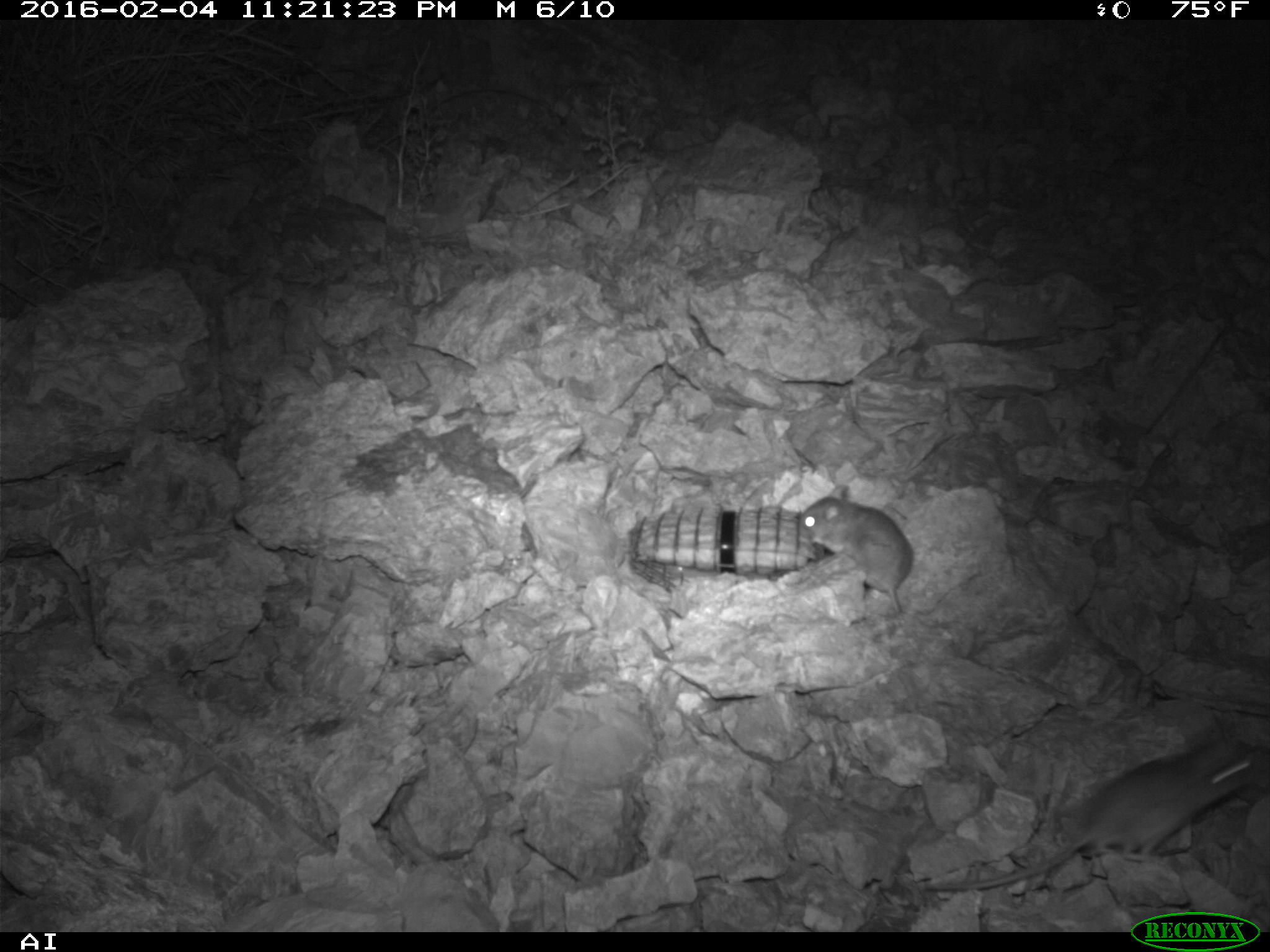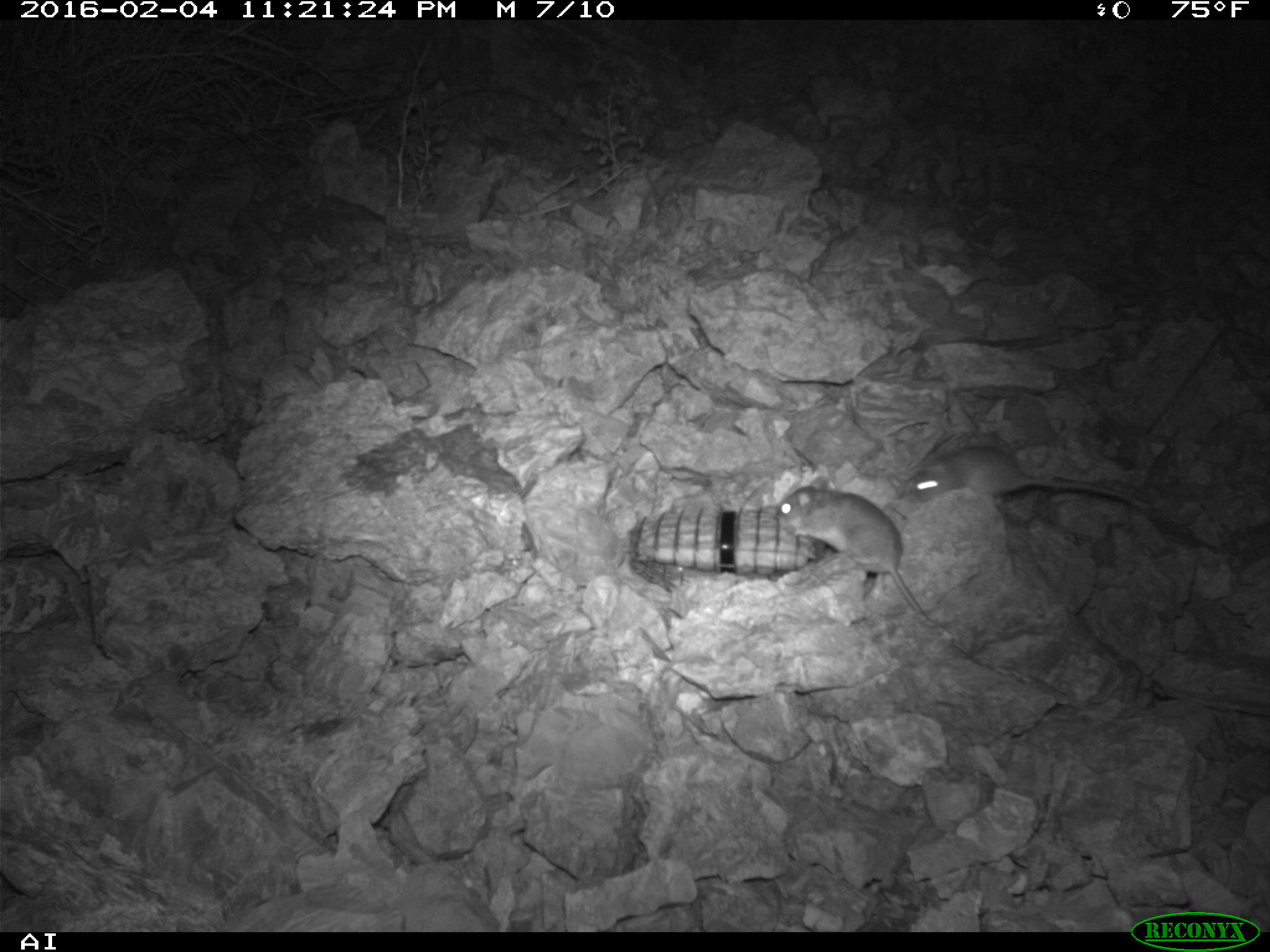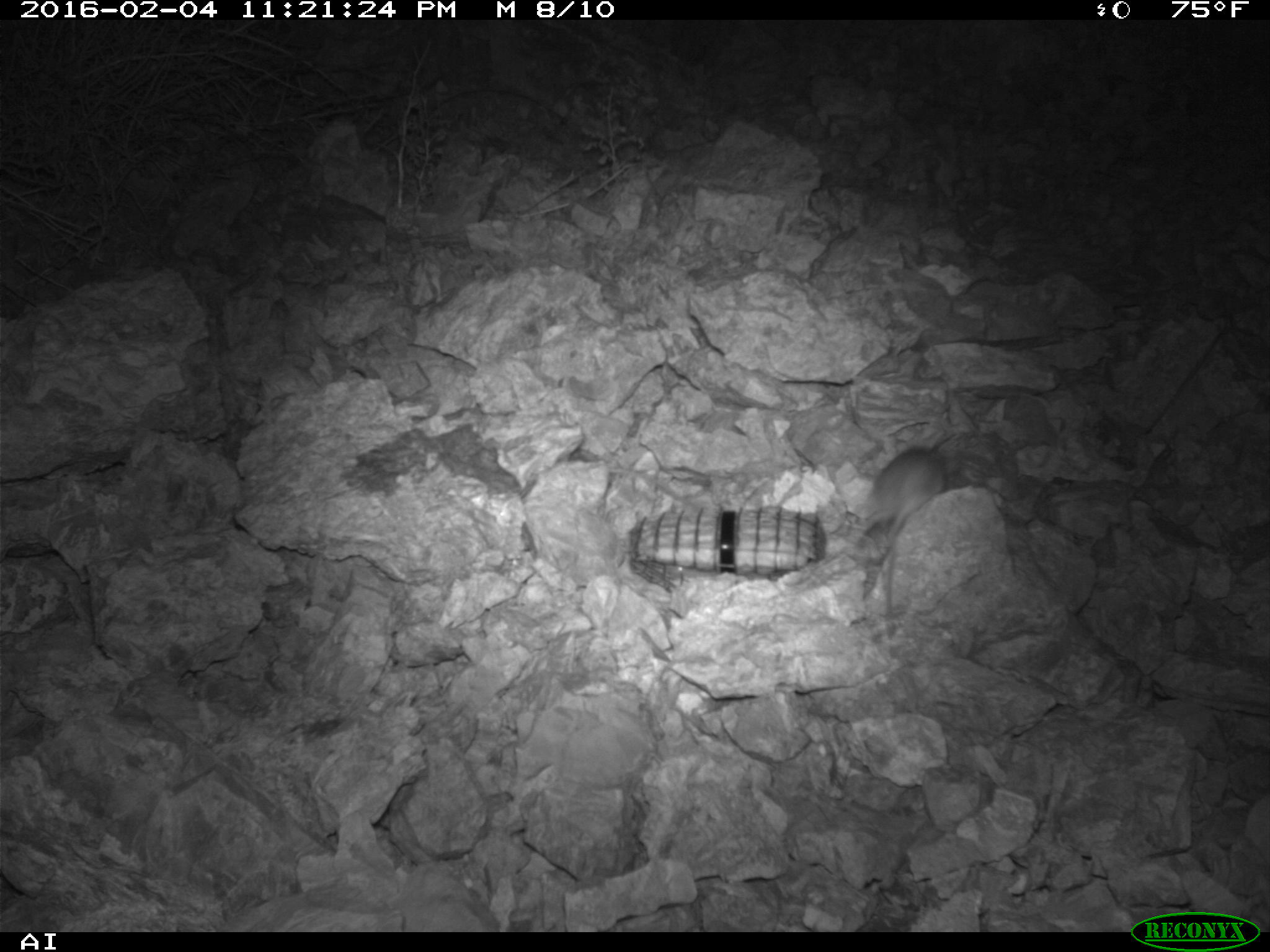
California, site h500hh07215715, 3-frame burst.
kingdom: Animalia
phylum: Chordata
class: Mammalia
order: Rodentia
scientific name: Rodentia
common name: rodent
Rodent (Rodentia).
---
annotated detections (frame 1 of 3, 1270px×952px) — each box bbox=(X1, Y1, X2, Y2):
rodent: bbox=(924, 733, 1269, 891); bbox=(798, 485, 913, 610)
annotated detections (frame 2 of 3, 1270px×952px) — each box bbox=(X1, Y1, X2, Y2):
rodent: bbox=(772, 472, 1070, 697); bbox=(895, 445, 1147, 510)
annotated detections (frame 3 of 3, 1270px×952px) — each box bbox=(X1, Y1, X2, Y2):
rodent: bbox=(859, 431, 983, 558)